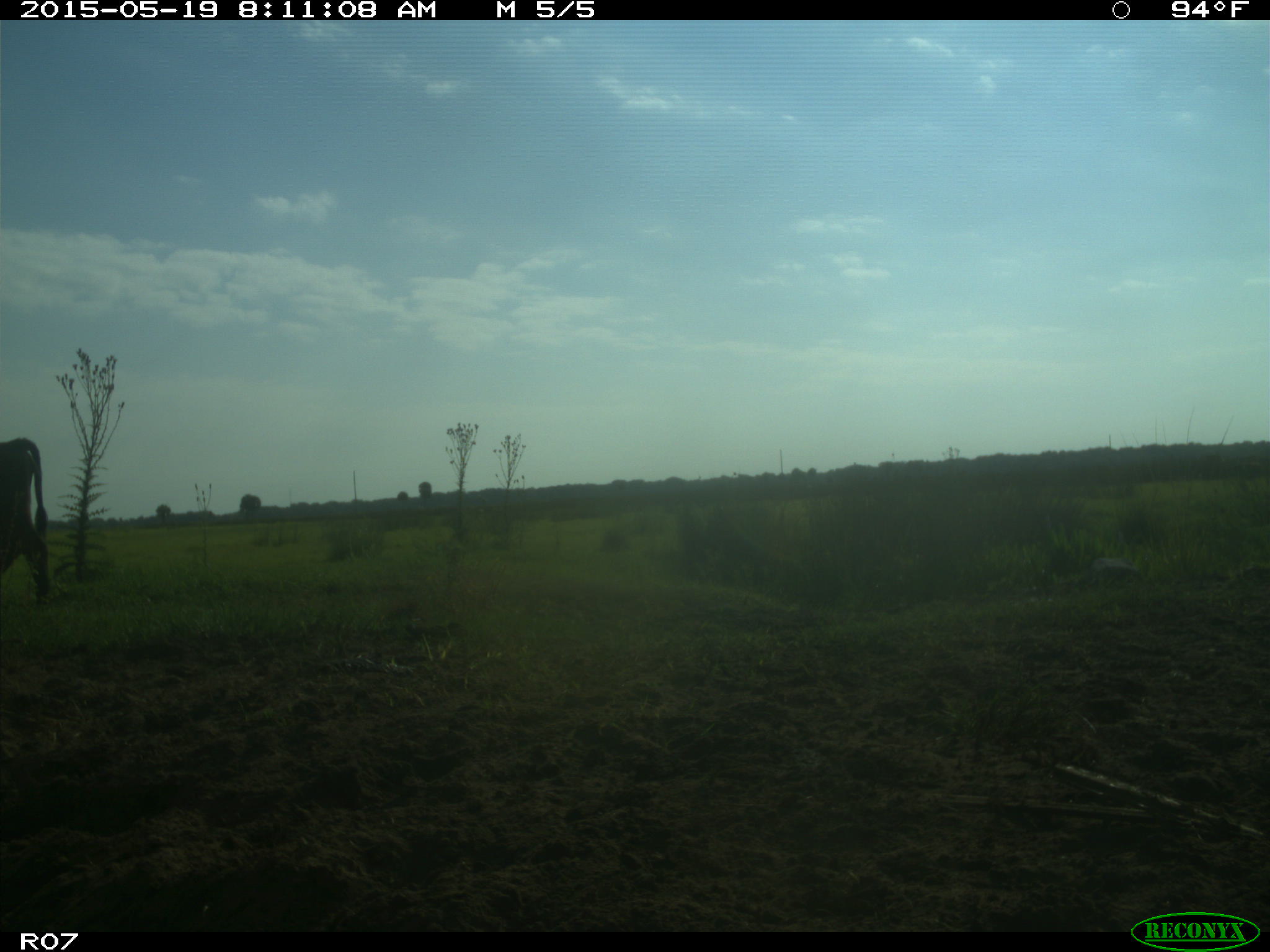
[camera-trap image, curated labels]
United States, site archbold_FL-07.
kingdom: Animalia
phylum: Chordata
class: Mammalia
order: Artiodactyla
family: Bovidae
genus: Bos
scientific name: Bos taurus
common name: domestic cow